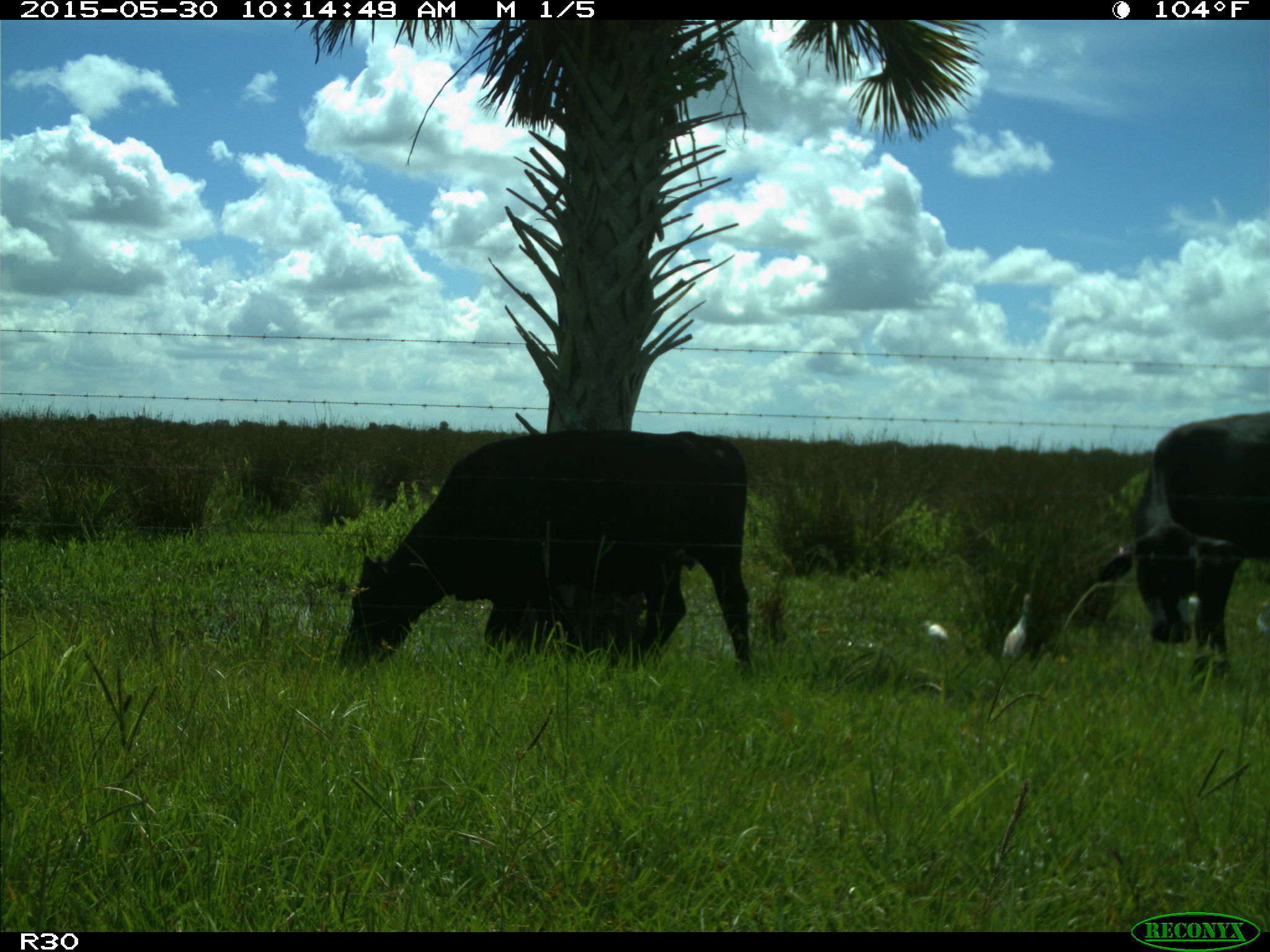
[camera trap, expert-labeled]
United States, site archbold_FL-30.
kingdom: Animalia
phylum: Chordata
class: Mammalia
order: Artiodactyla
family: Bovidae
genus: Bos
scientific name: Bos taurus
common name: domestic cow